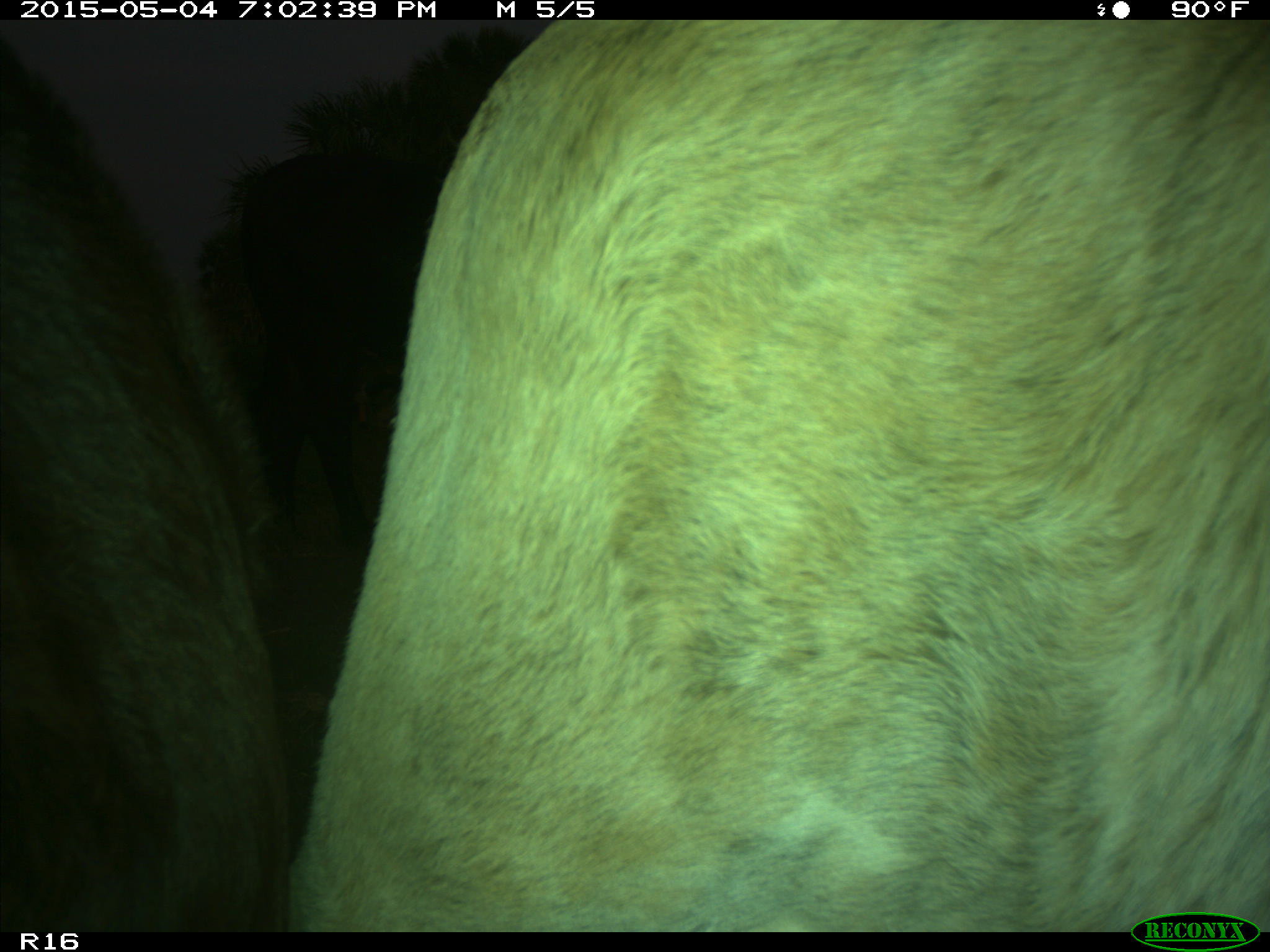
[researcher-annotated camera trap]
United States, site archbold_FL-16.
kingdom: Animalia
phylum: Chordata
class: Mammalia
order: Artiodactyla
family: Bovidae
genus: Bos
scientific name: Bos taurus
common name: domestic cow